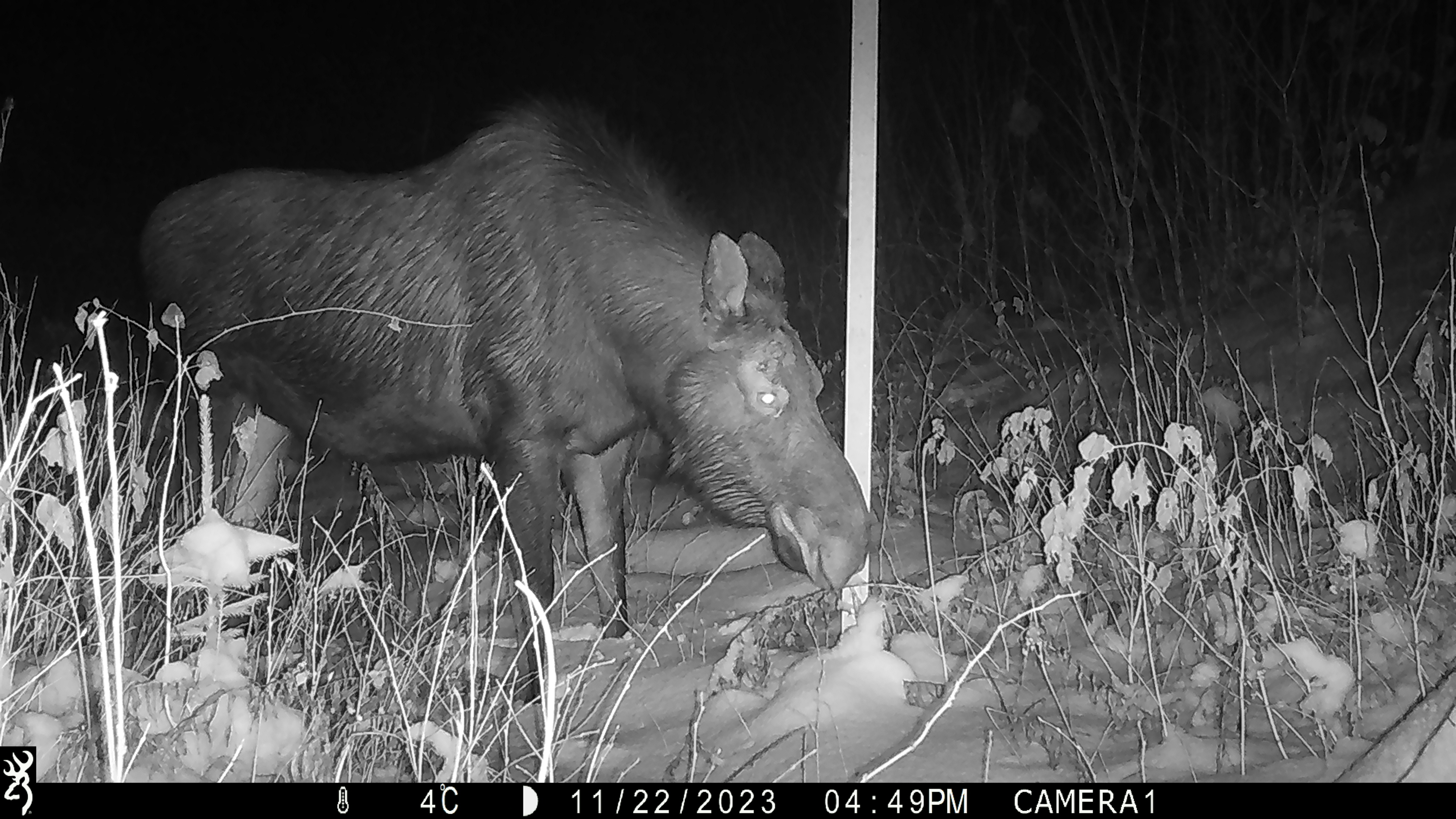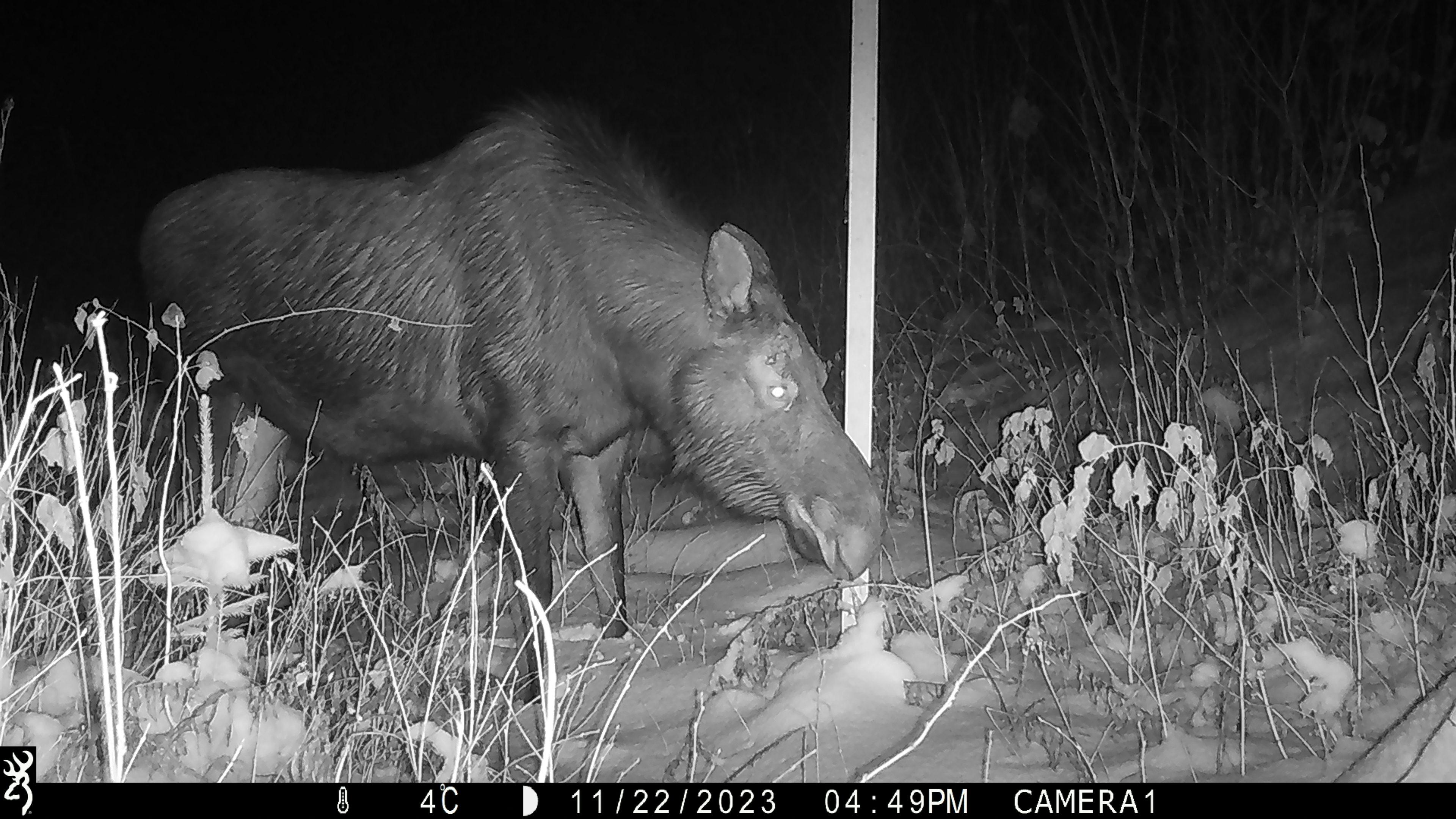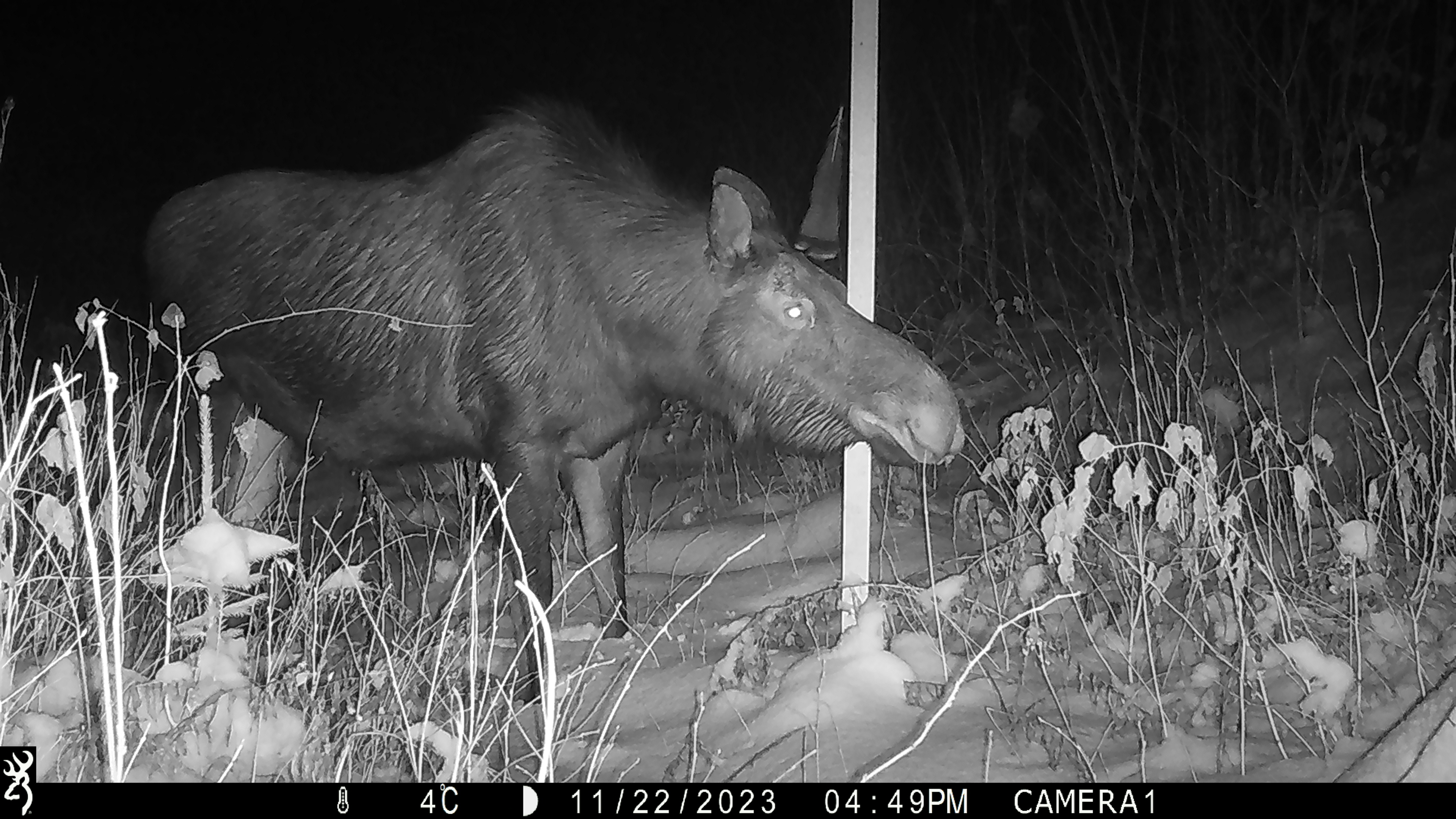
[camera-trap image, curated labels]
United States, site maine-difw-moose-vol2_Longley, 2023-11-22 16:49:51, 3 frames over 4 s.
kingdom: Animalia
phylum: Chordata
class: Mammalia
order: Artiodactyla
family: Cervidae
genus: Alces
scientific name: Alces alces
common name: moose